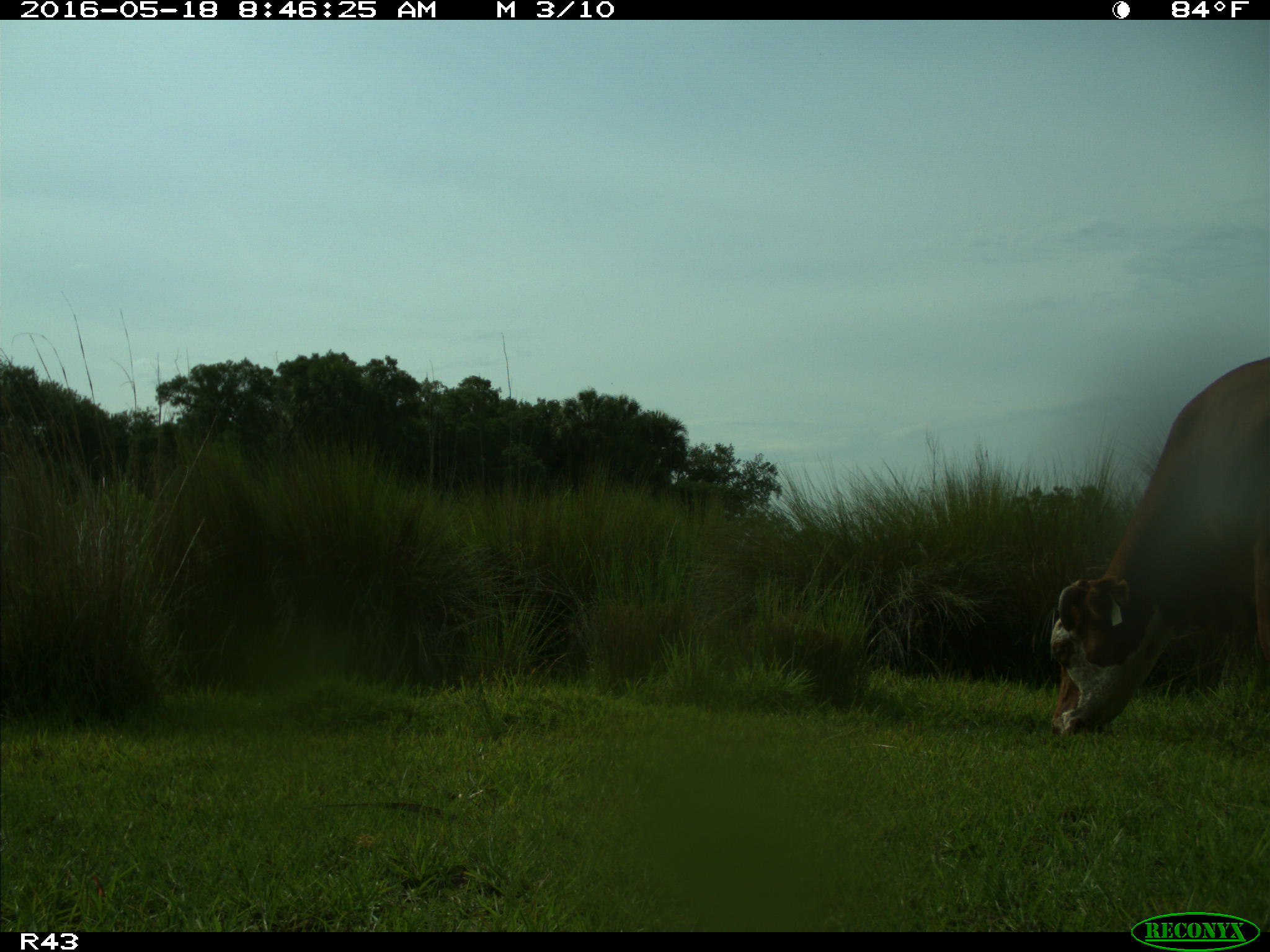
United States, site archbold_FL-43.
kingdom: Animalia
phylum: Chordata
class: Mammalia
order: Artiodactyla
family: Bovidae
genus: Bos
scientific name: Bos taurus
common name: domestic cow